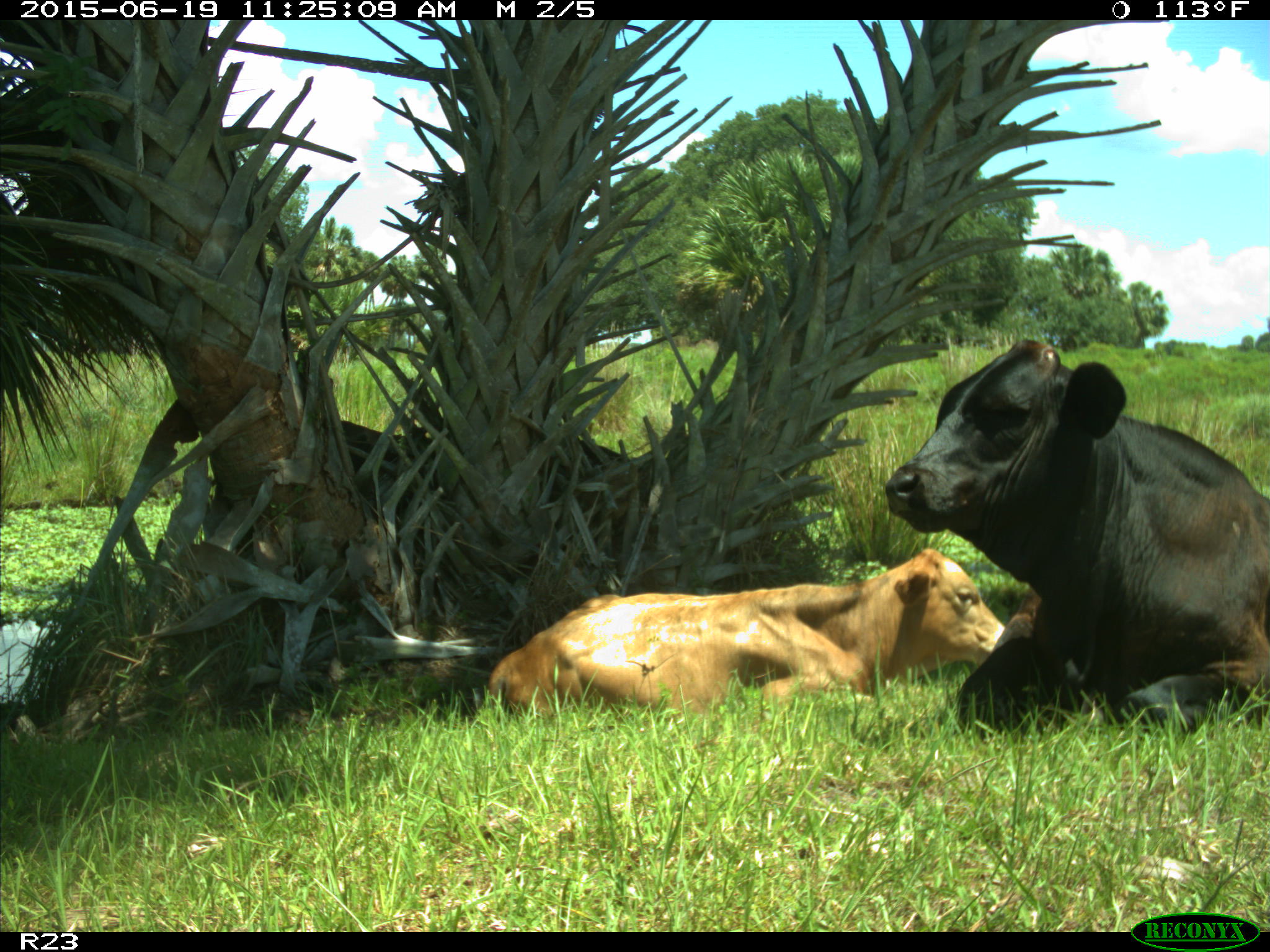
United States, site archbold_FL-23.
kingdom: Animalia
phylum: Chordata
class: Mammalia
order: Artiodactyla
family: Bovidae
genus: Bos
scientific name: Bos taurus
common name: domestic cow